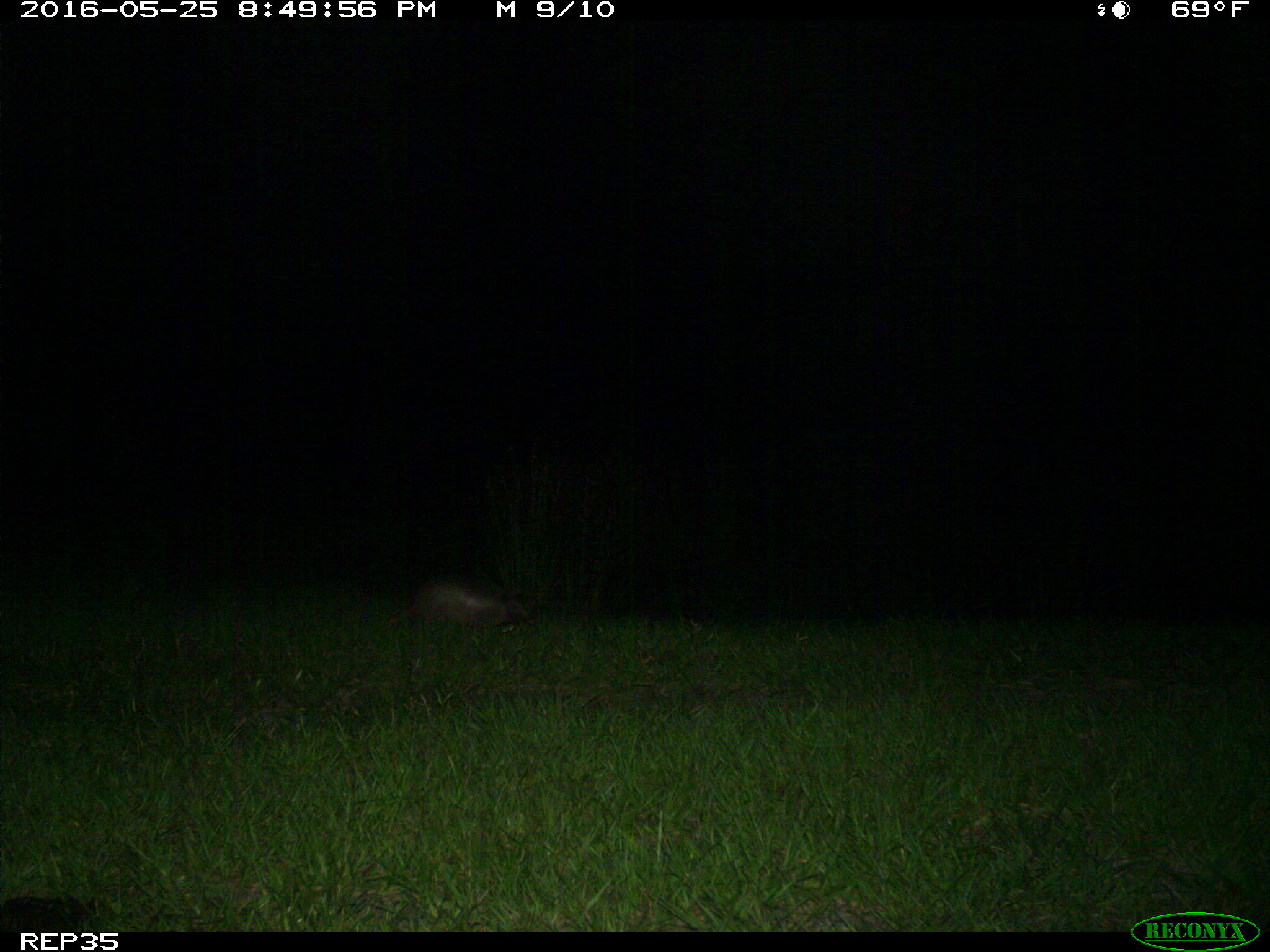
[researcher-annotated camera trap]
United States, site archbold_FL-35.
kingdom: Animalia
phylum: Chordata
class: Mammalia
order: Cingulata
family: Dasypodidae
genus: Dasypus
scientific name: Dasypus novemcinctus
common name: nine-banded armadillo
Dasypus novemcinctus (nine-banded armadillo).